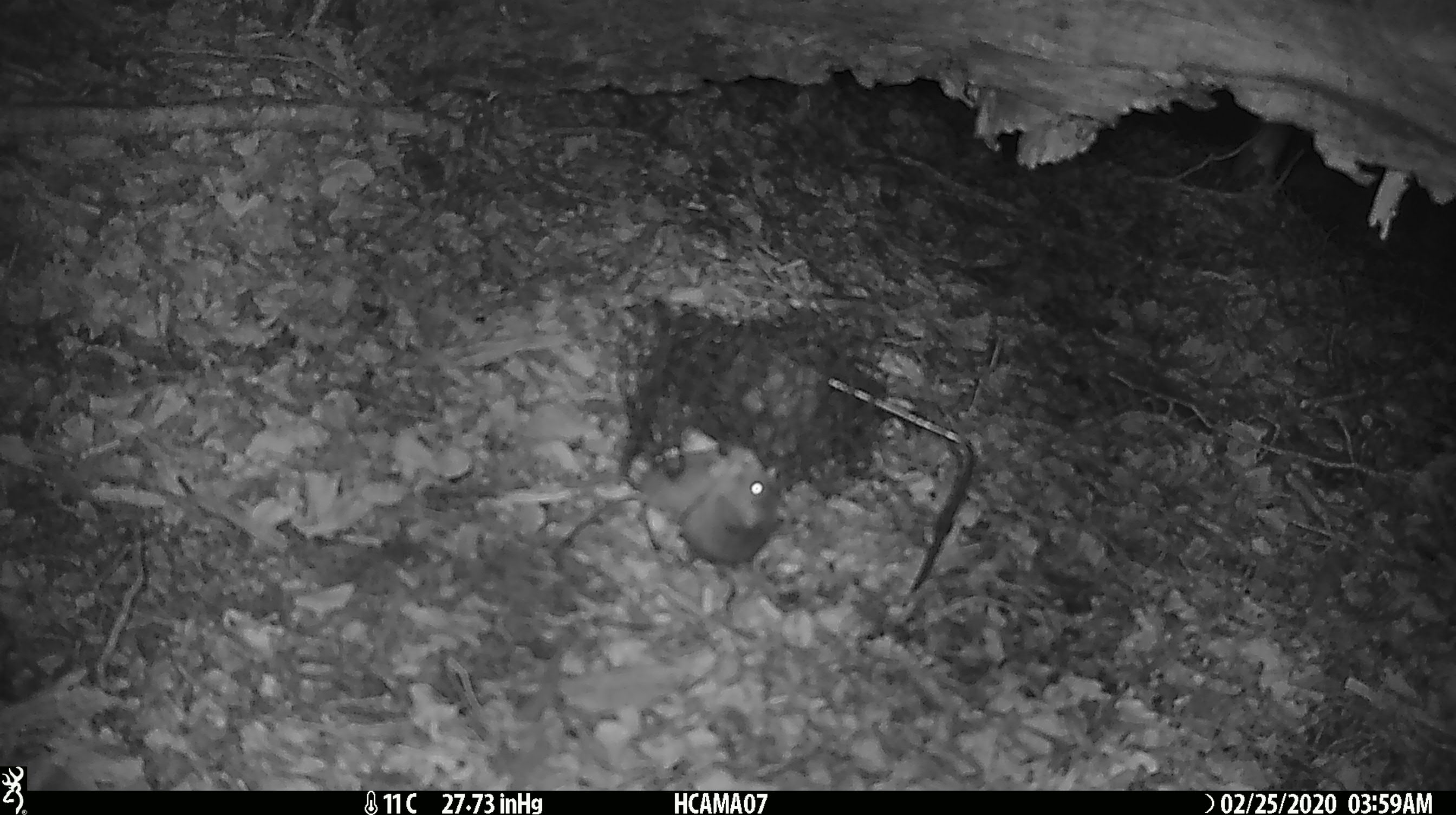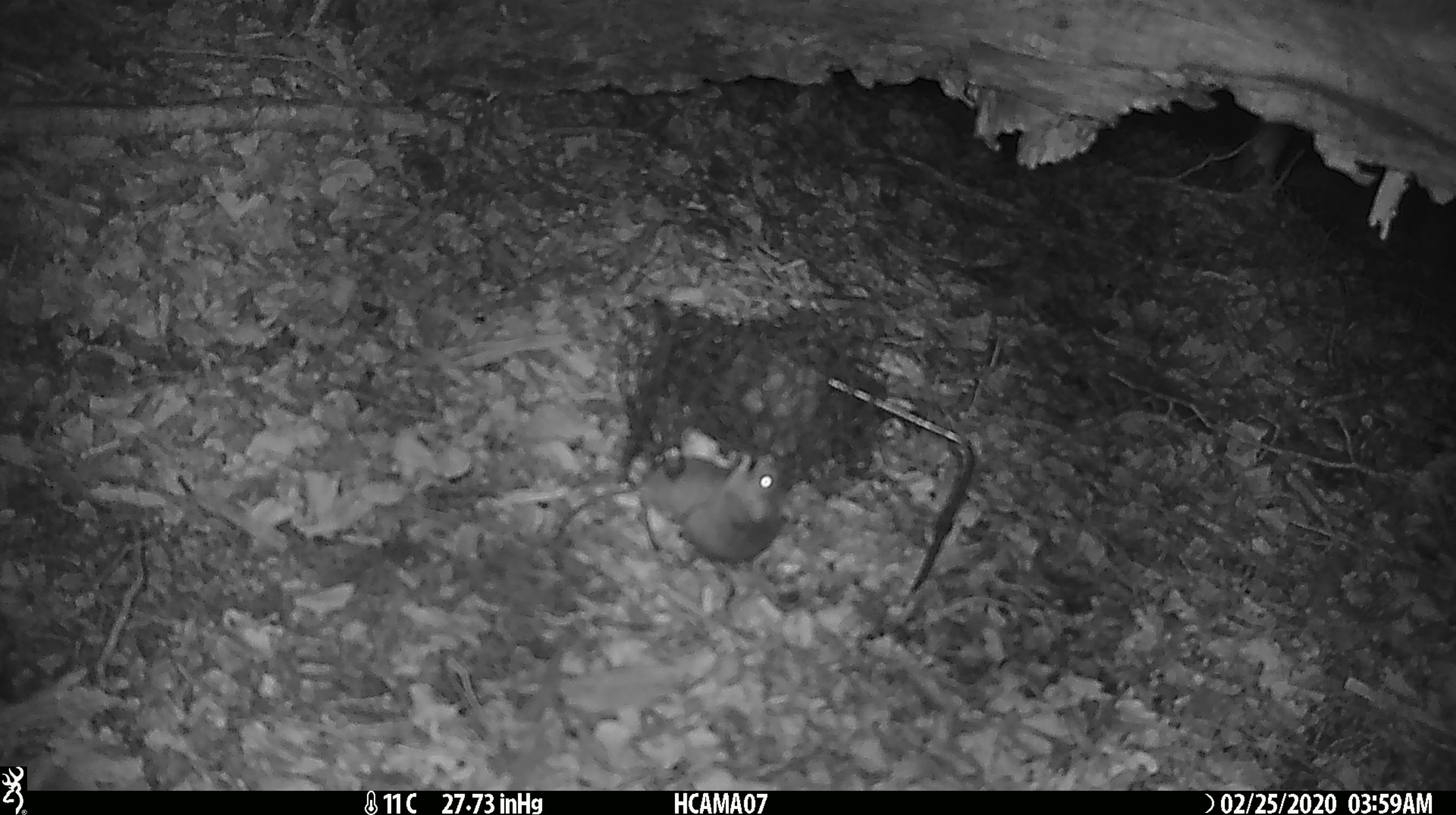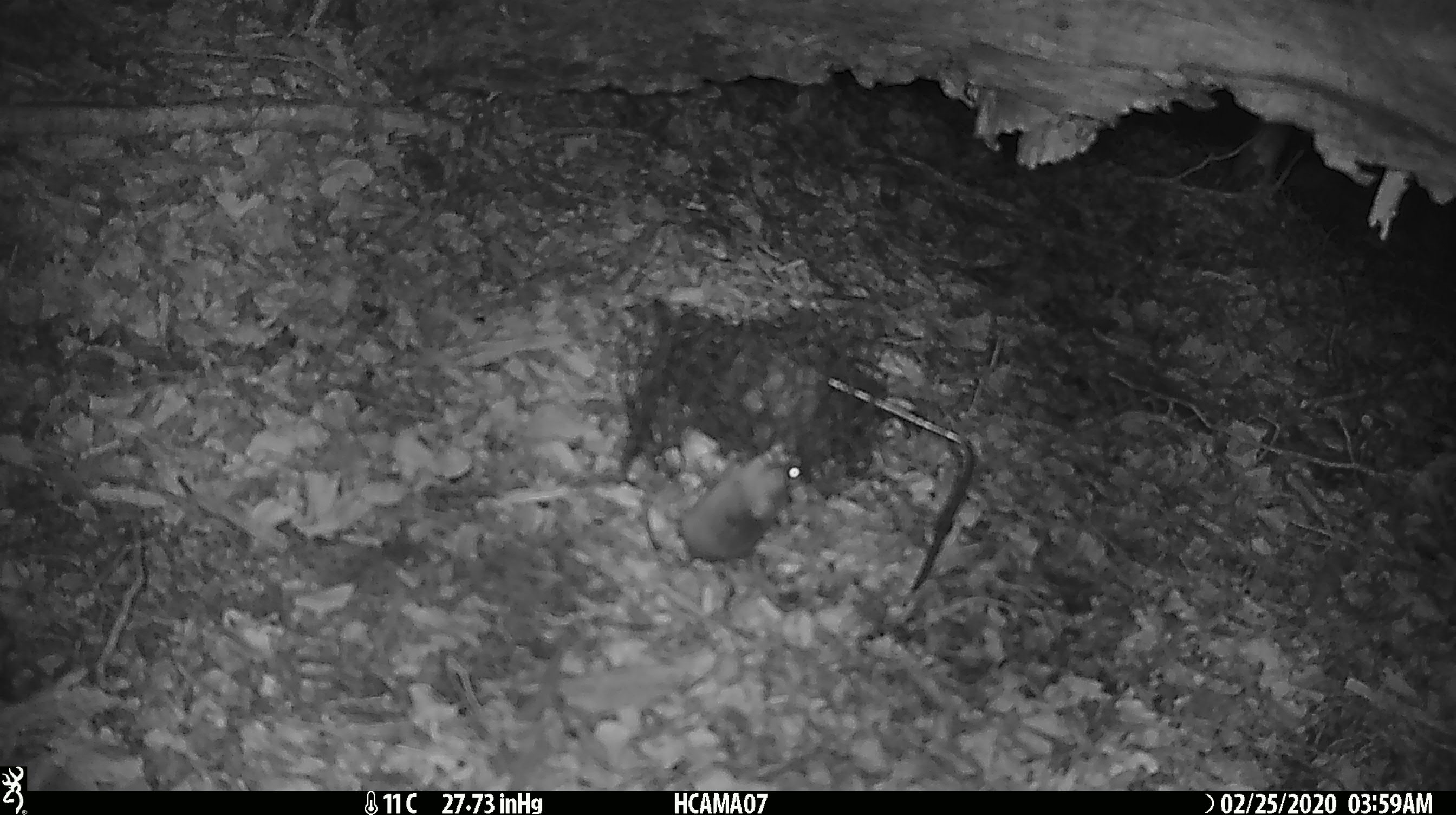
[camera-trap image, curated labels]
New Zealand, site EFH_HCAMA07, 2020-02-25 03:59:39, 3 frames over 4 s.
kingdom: Animalia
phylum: Chordata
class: Mammalia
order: Rodentia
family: Muridae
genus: Mus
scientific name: Mus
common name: mouse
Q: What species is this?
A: Mouse (Mus).